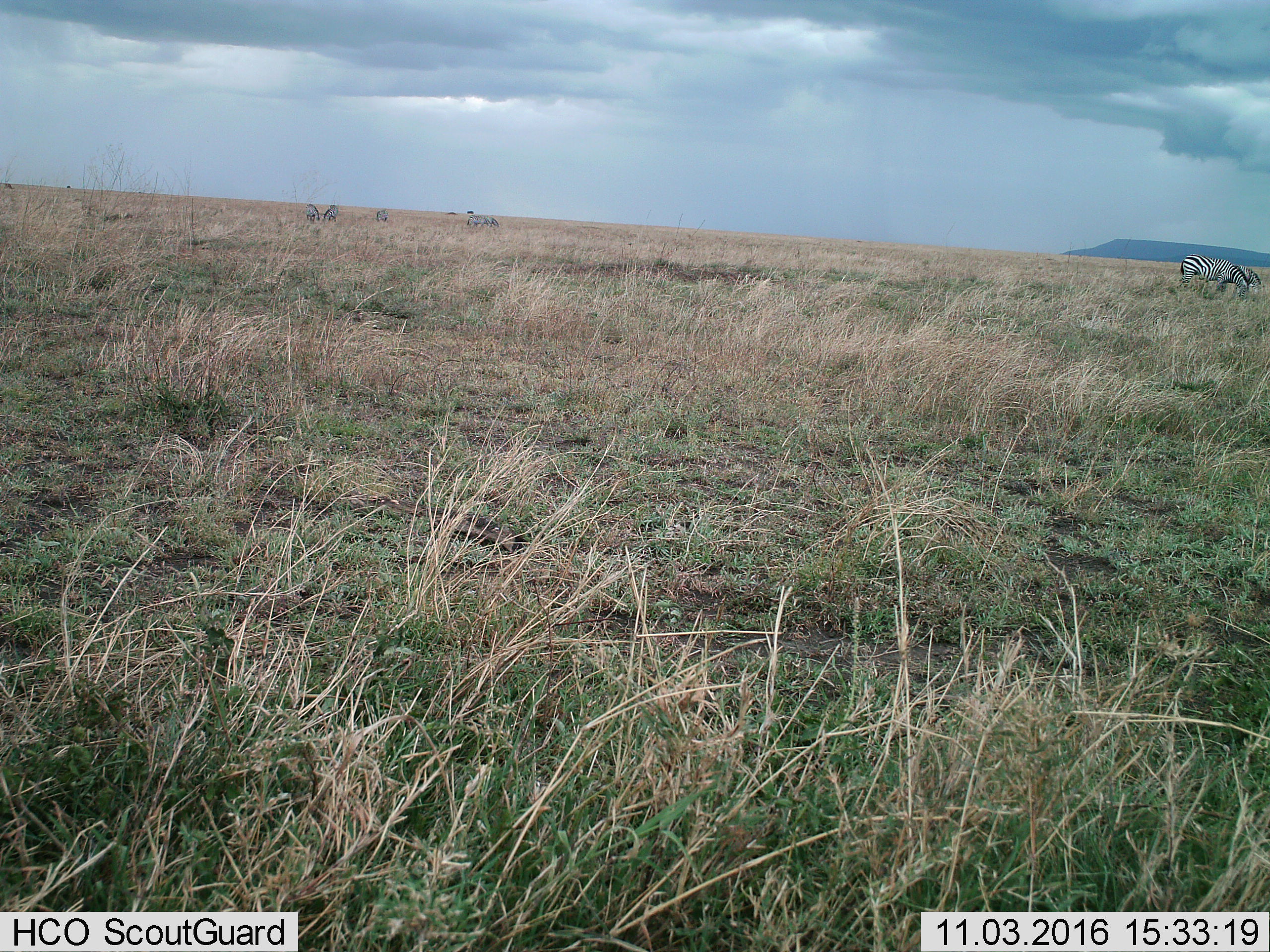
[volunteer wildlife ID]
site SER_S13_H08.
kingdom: Animalia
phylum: Chordata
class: Mammalia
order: Perissodactyla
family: Equidae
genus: Equus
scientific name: Equus quagga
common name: plains zebra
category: zebraplains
Zebraplains (plains zebra) (Equus quagga), count 6. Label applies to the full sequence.